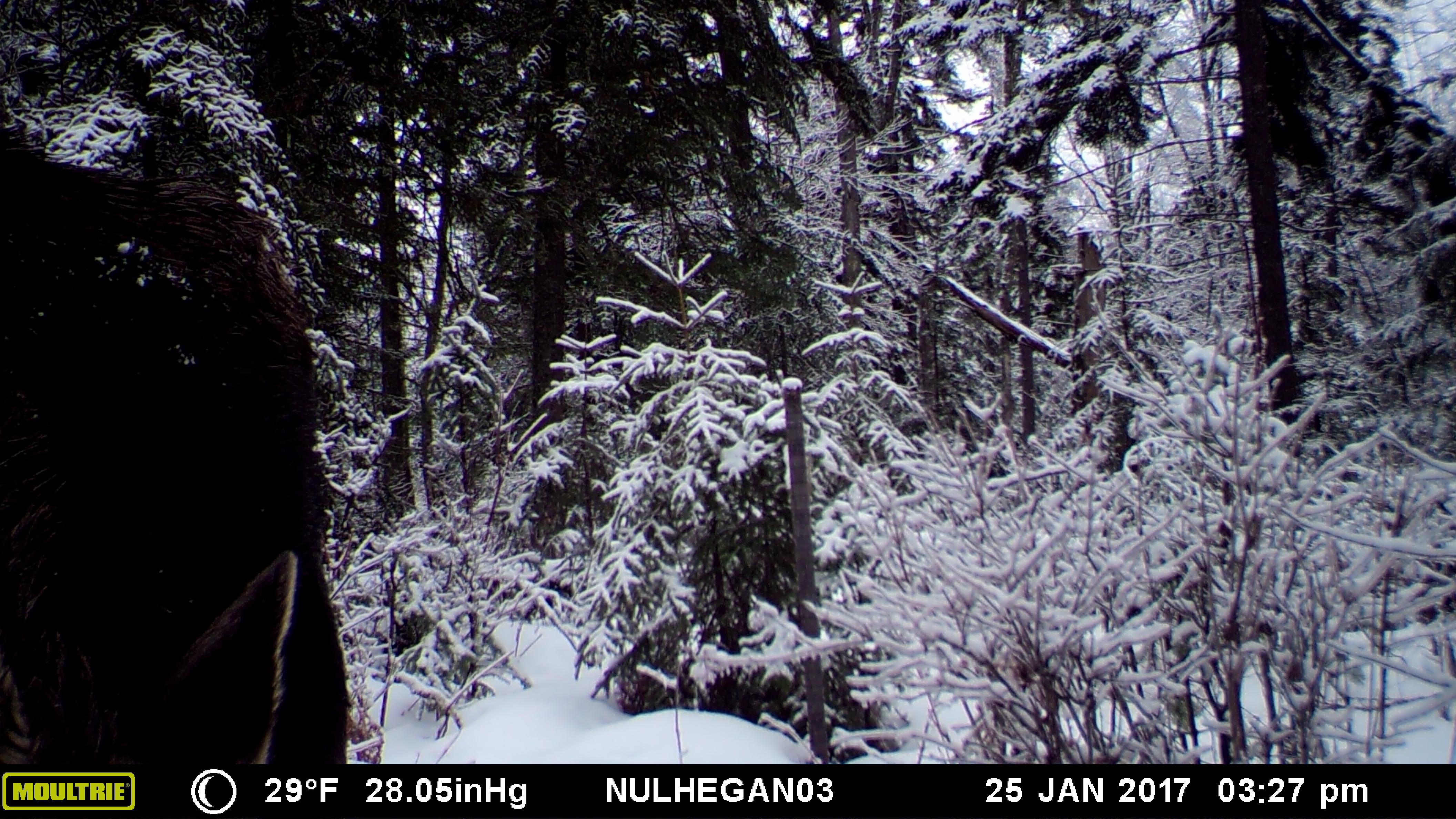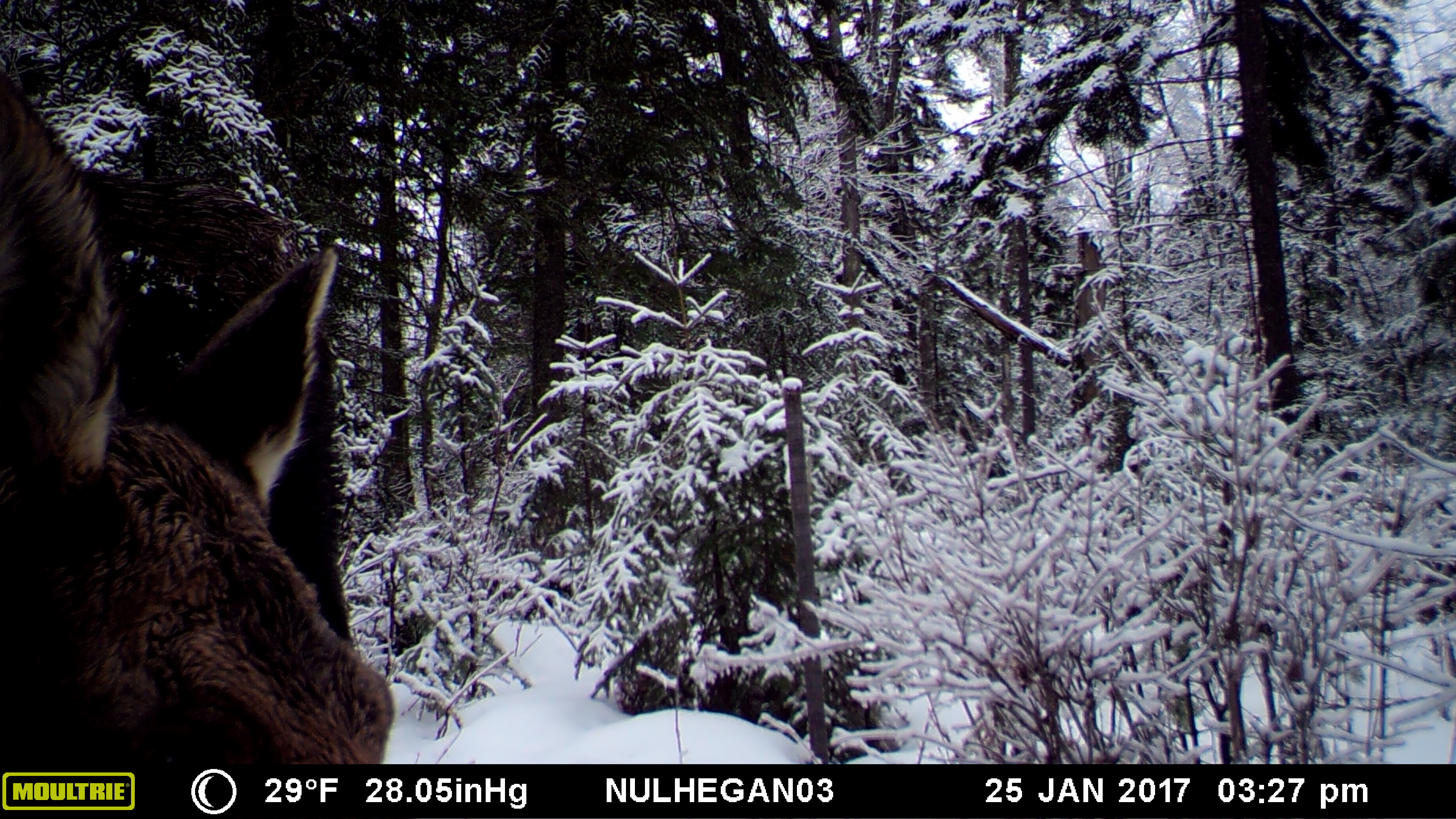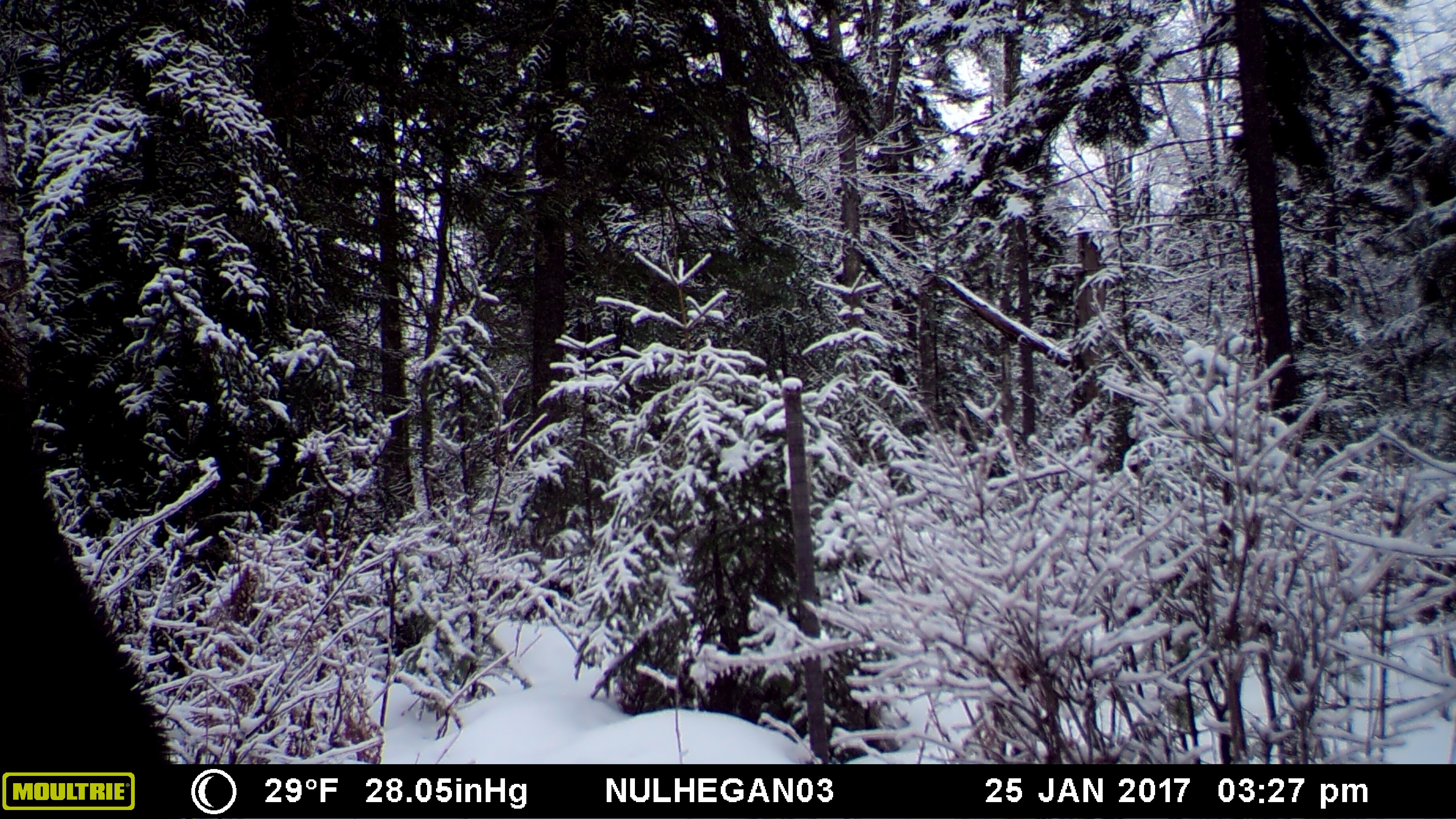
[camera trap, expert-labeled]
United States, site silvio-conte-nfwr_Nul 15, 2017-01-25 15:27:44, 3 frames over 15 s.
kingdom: Animalia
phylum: Chordata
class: Mammalia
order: Artiodactyla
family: Cervidae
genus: Alces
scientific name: Alces alces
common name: moose